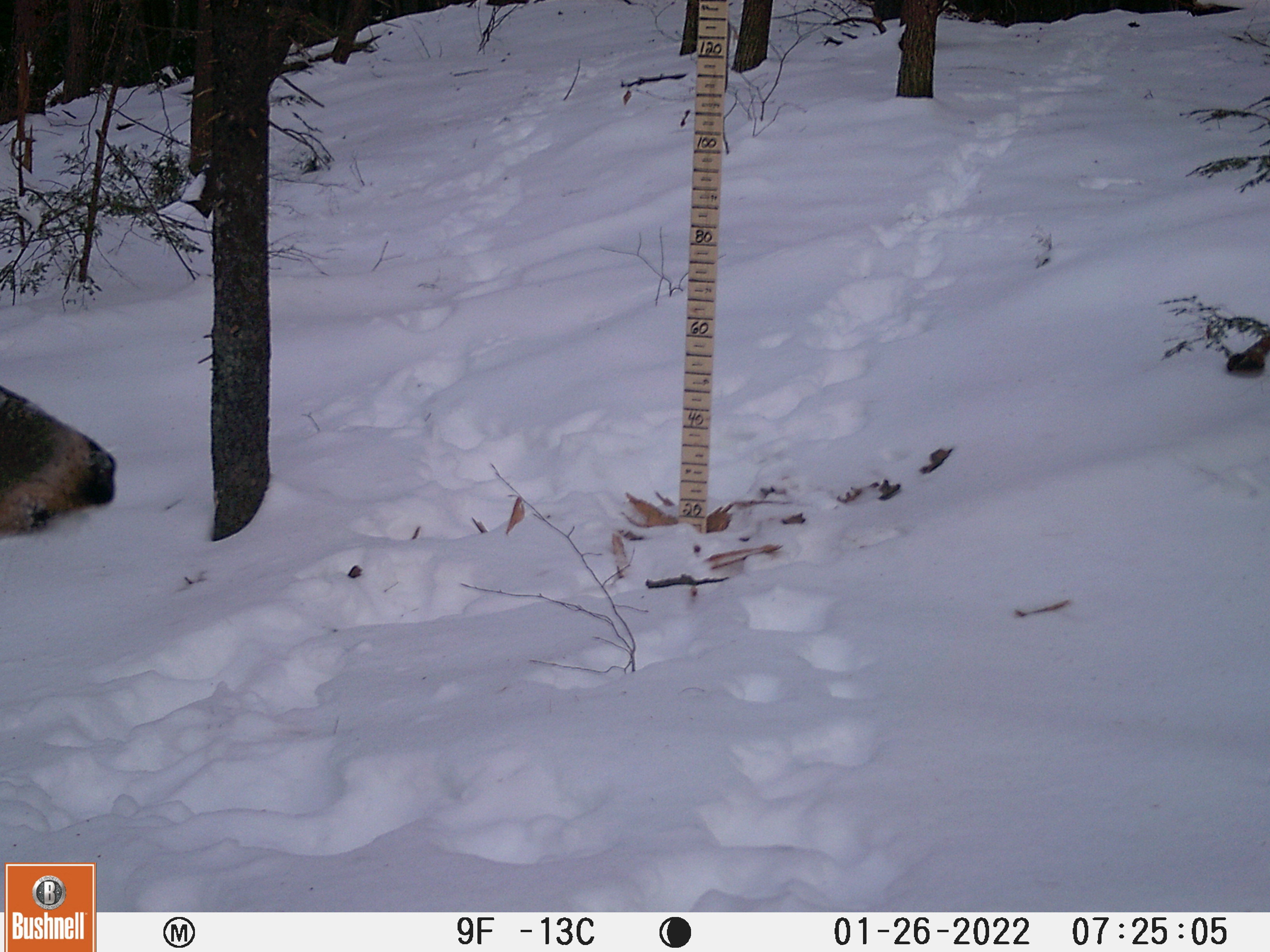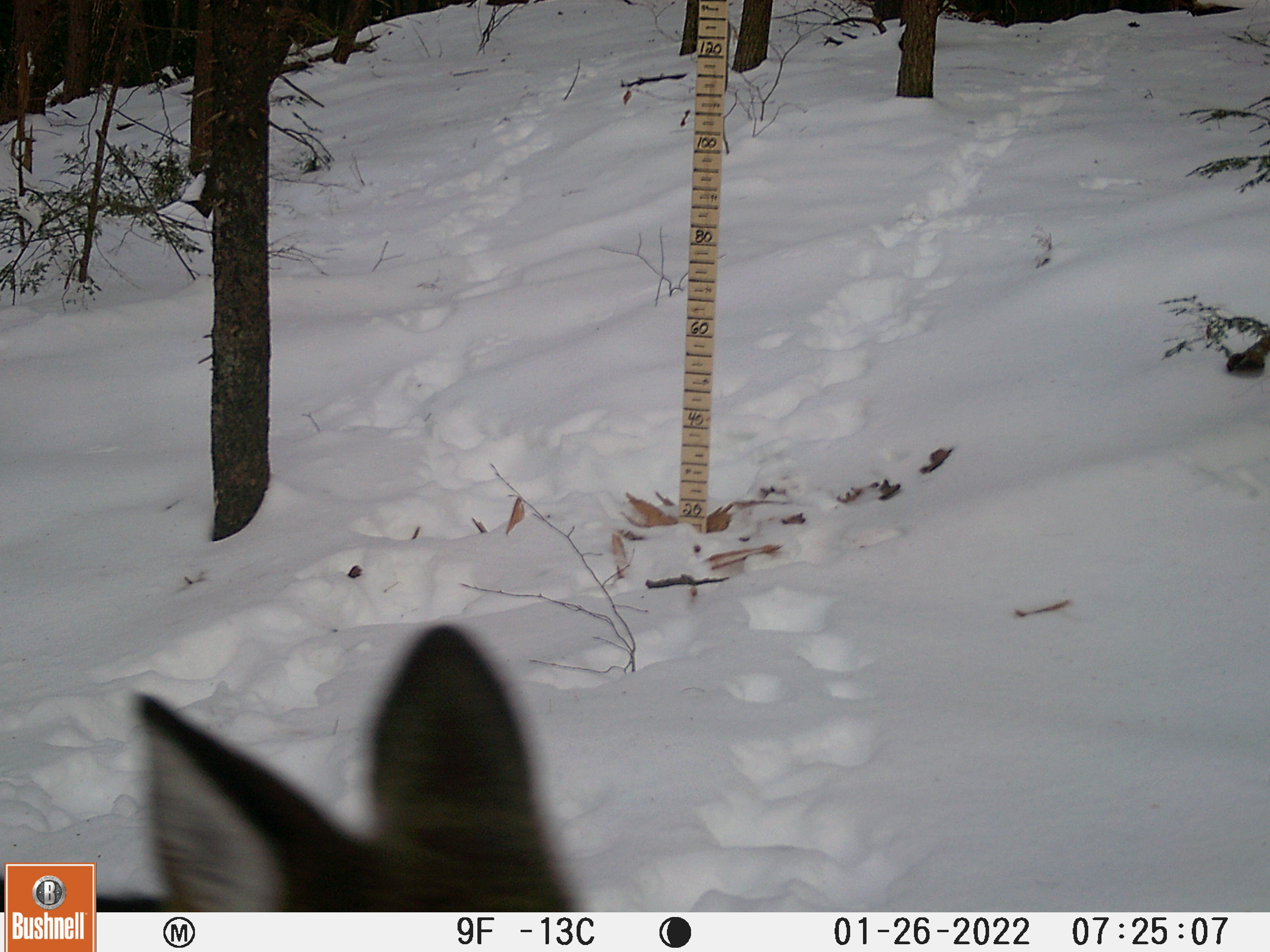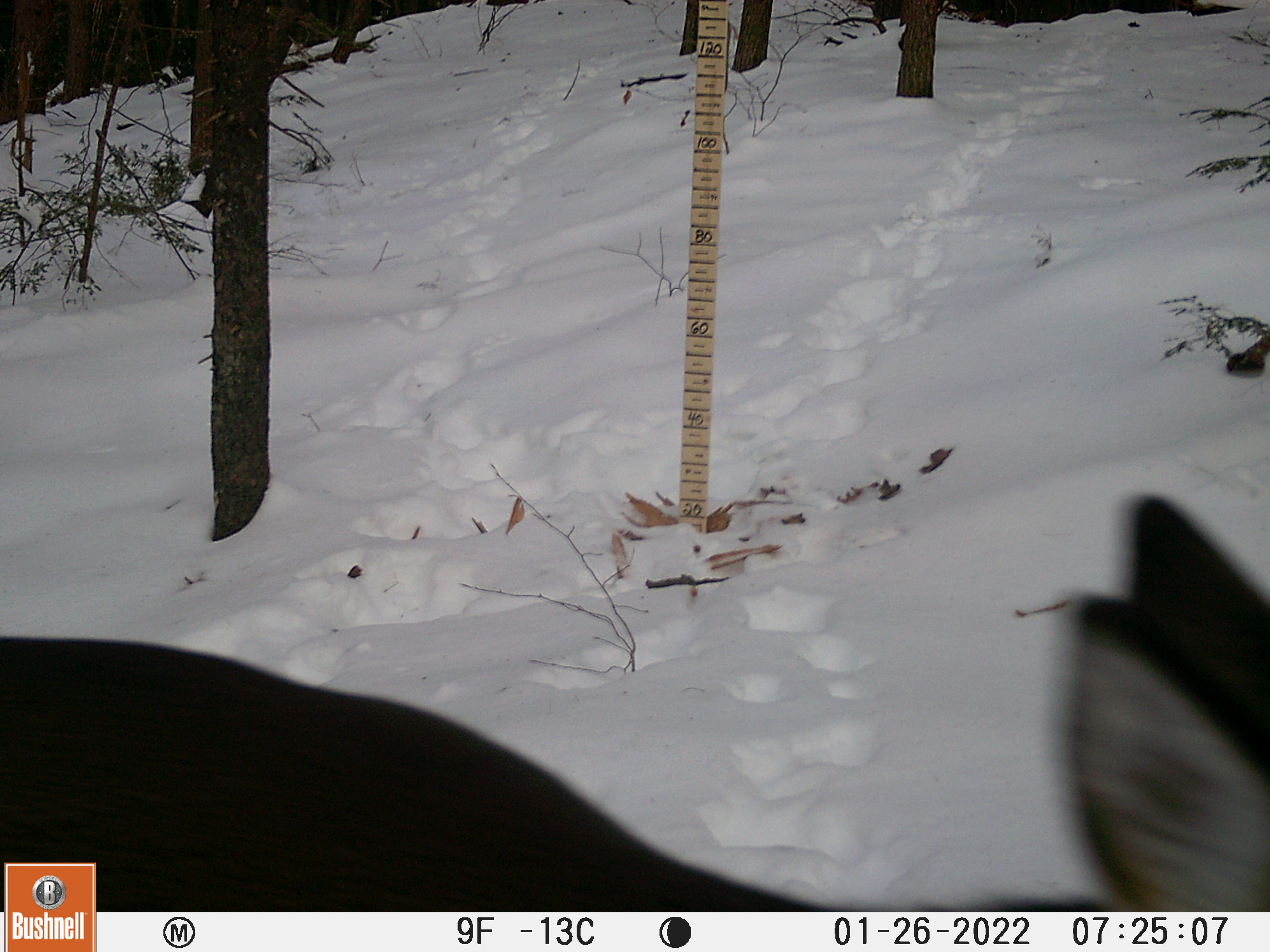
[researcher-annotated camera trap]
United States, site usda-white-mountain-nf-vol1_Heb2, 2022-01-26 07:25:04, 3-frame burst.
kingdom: Animalia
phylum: Chordata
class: Mammalia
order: Artiodactyla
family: Cervidae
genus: Odocoileus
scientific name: Odocoileus virginianus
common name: white-tailed deer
White-tailed deer (Odocoileus virginianus).